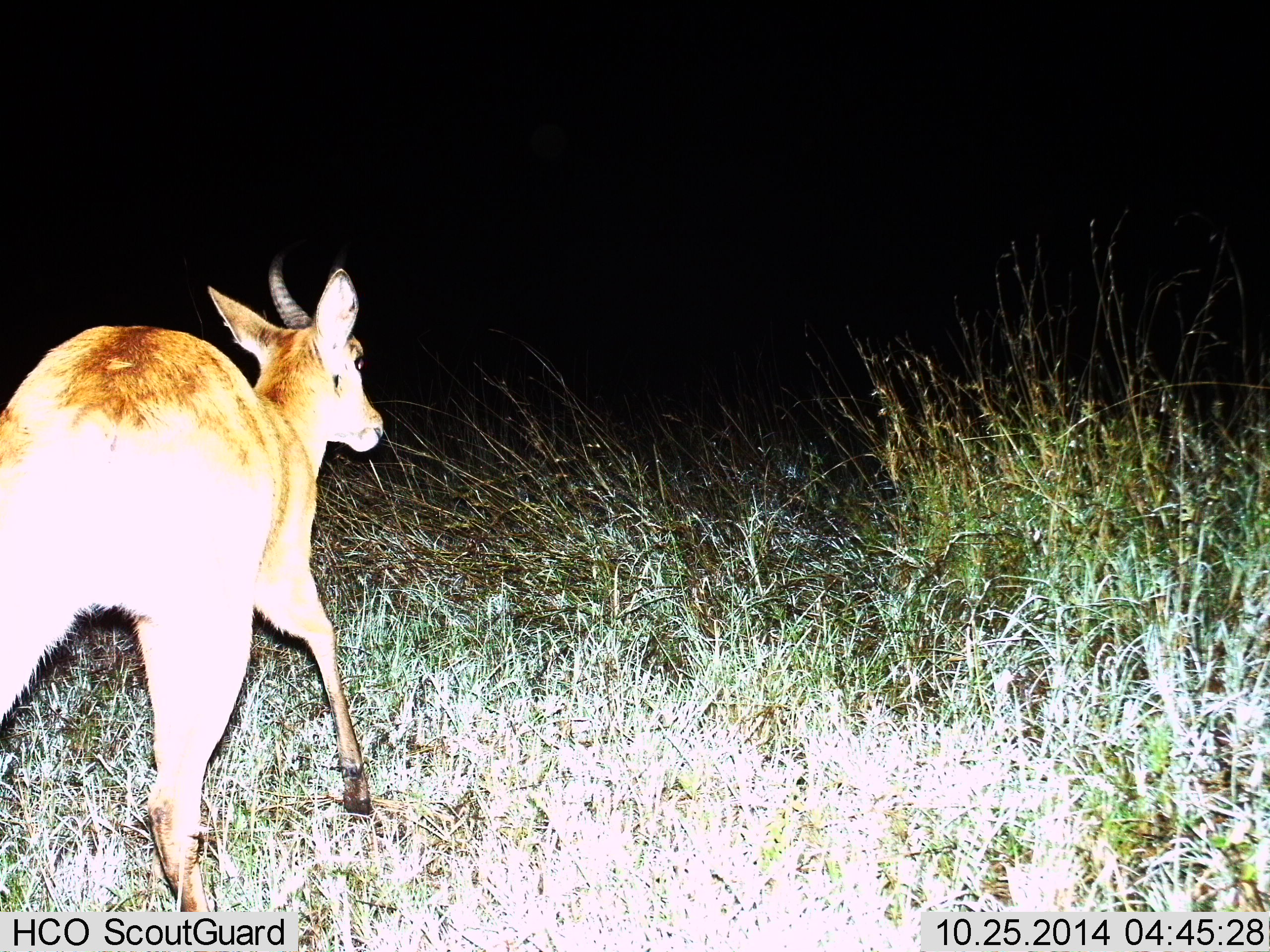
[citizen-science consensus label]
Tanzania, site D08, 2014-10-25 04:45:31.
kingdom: Animalia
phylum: Chordata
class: Mammalia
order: Artiodactyla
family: Bovidae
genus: Redunca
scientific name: Redunca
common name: reedbuck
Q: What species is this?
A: Reedbuck (Redunca).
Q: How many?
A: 1.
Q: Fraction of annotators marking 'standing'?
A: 10%.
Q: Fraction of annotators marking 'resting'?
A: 0%.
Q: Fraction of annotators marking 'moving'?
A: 90%.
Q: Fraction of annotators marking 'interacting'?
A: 0%.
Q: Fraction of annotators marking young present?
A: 0%.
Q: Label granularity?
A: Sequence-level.